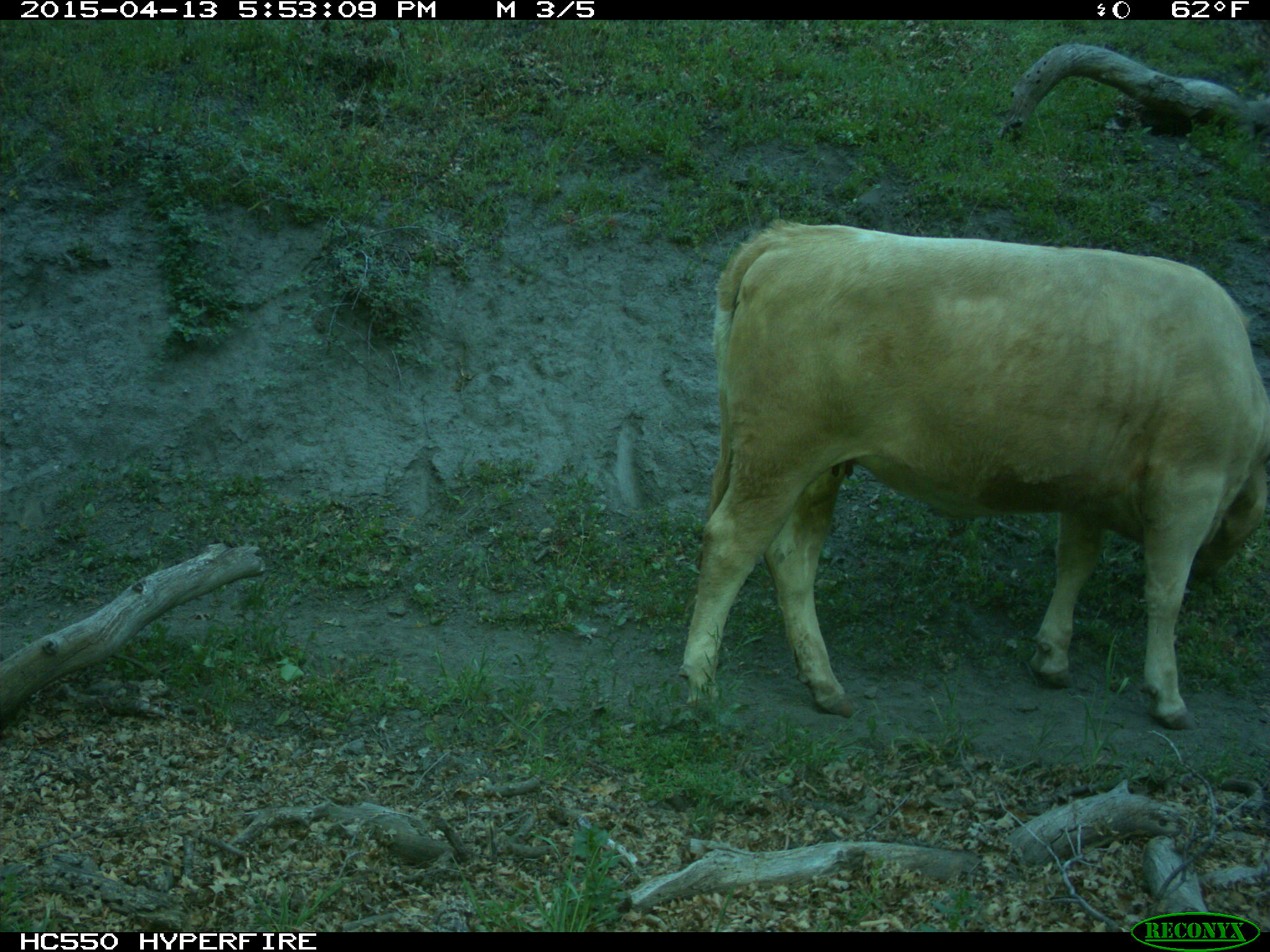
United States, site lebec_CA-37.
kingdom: Animalia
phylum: Chordata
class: Mammalia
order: Artiodactyla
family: Bovidae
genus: Bos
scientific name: Bos taurus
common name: domestic cow